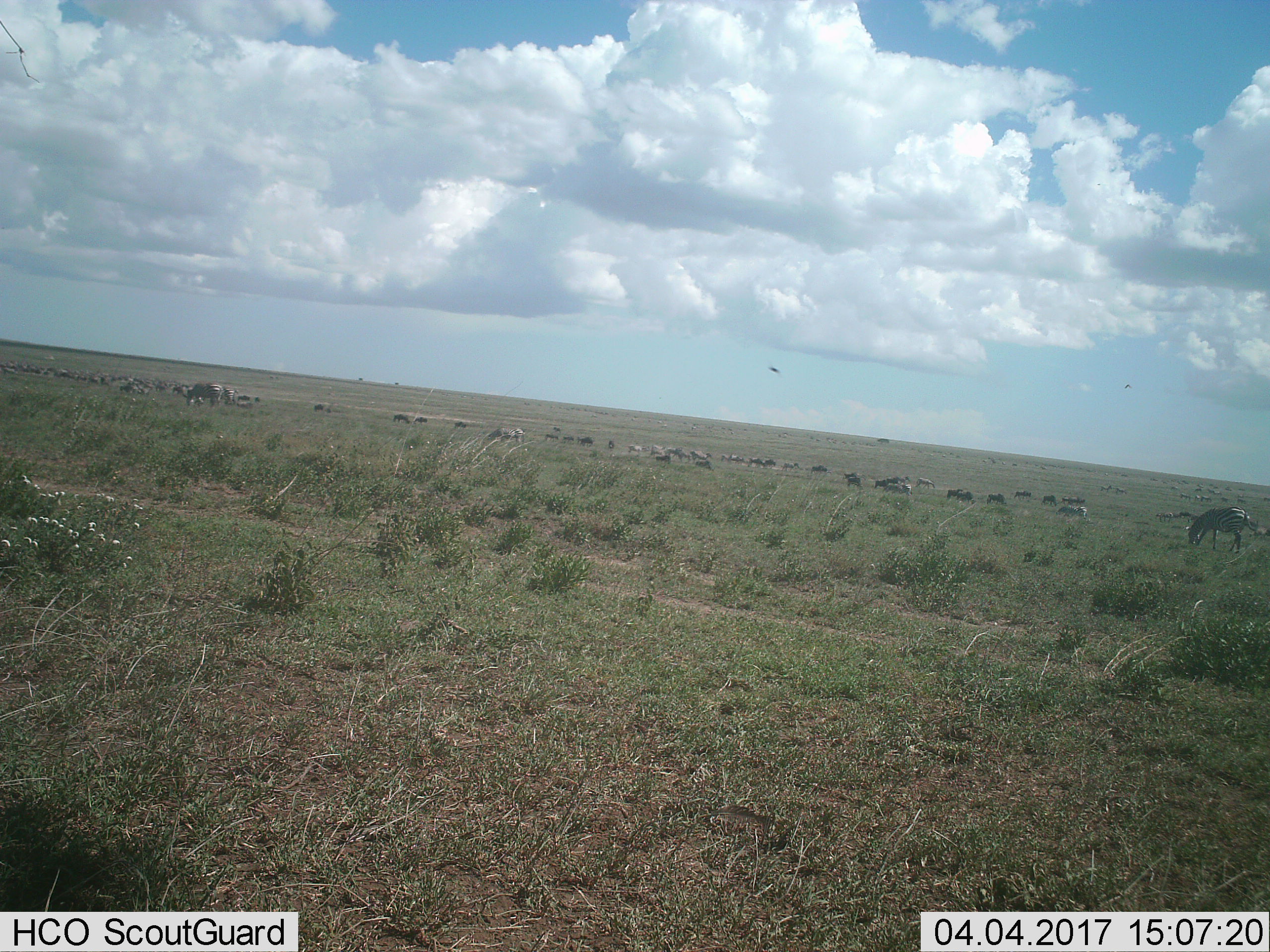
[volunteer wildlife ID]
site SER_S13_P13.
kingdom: Animalia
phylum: Chordata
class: Mammalia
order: Perissodactyla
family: Equidae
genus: Equus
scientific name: Equus quagga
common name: plains zebra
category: zebraplains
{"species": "zebraplains (plains zebra) (Equus quagga)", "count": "11-50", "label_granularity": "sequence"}